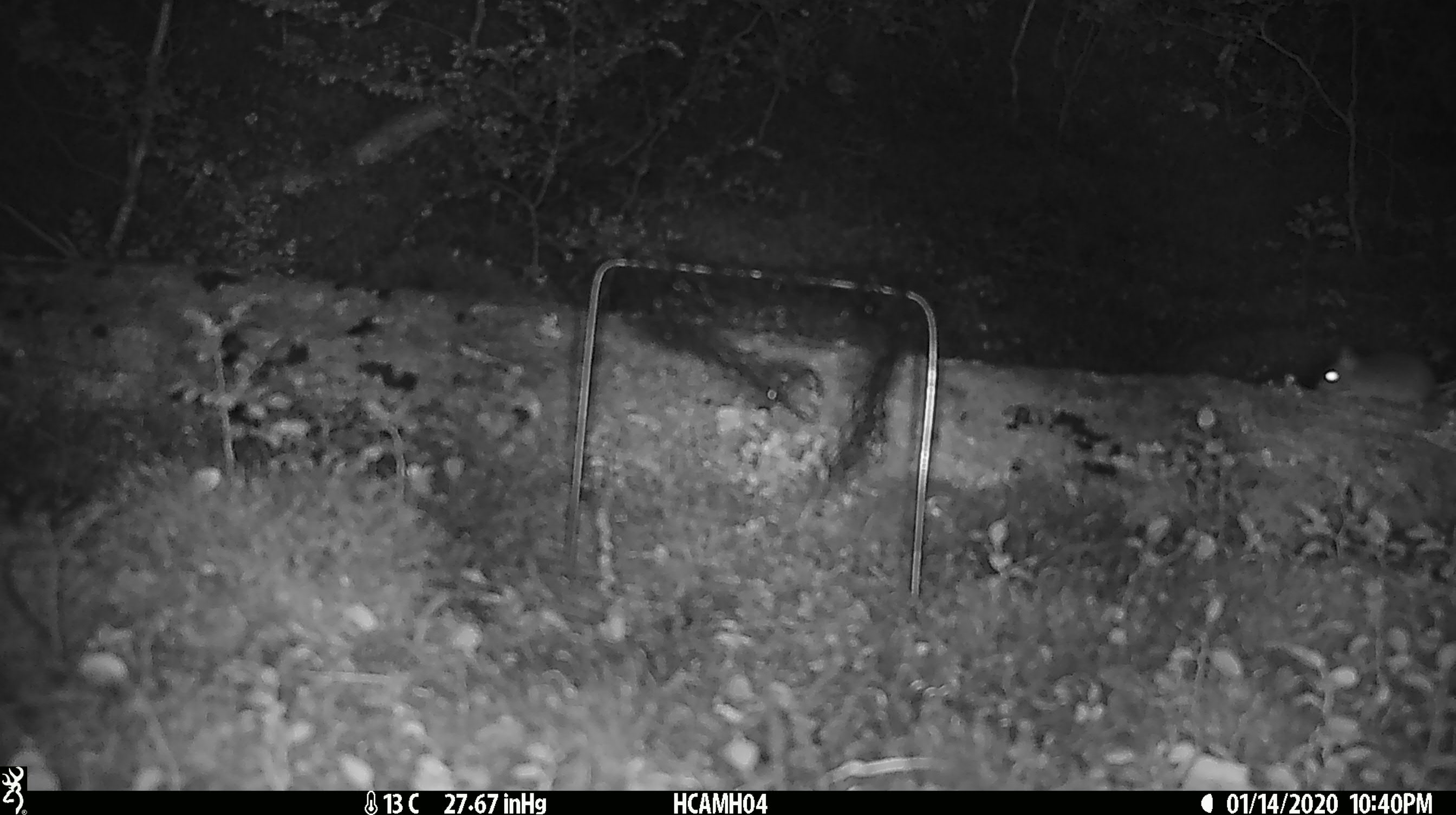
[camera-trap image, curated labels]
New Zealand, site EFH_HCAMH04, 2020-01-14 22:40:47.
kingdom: Animalia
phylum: Chordata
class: Mammalia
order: Rodentia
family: Muridae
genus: Mus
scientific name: Mus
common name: mouse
Mouse (Mus).